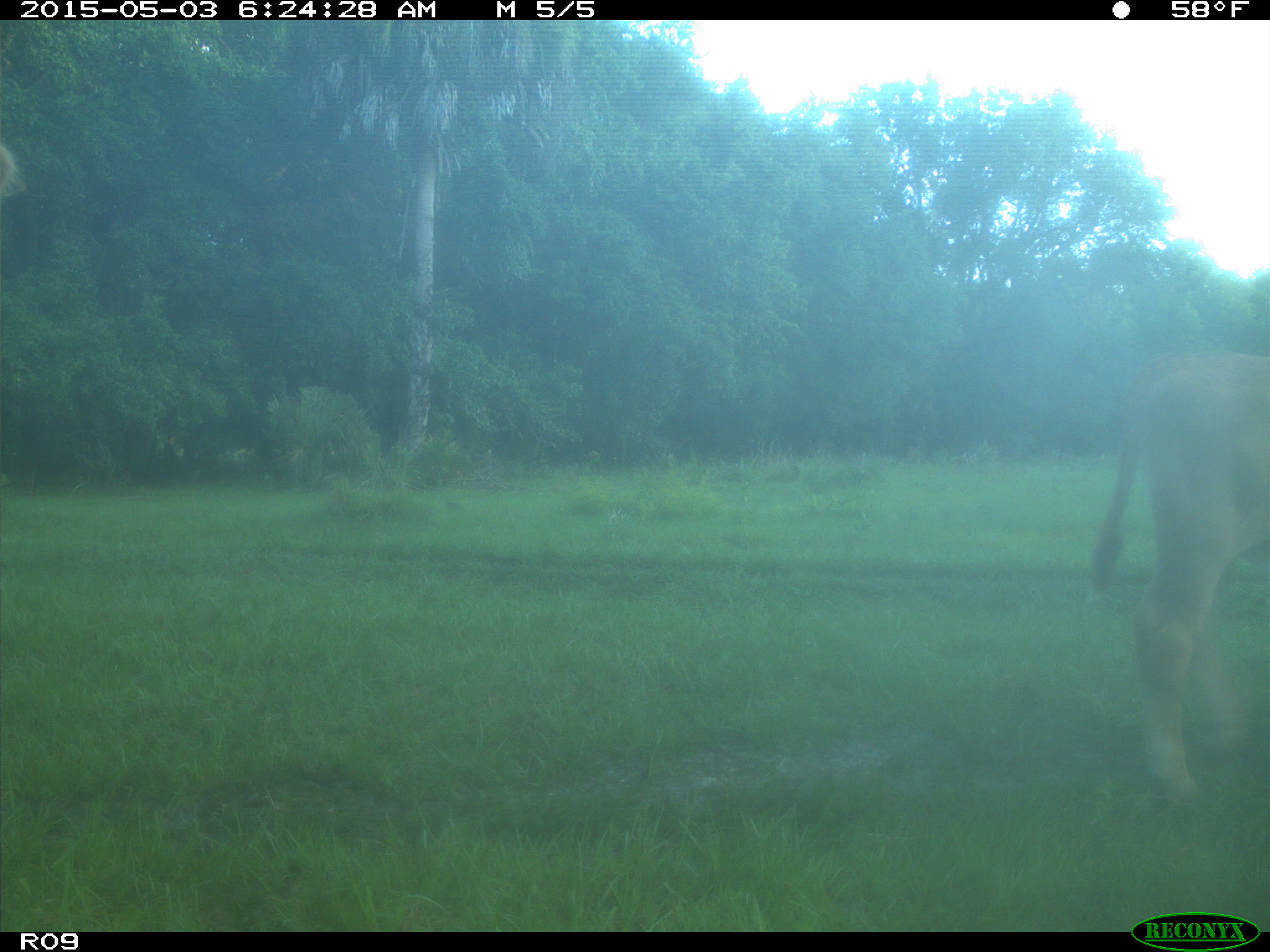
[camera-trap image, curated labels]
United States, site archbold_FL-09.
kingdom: Animalia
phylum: Chordata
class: Mammalia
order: Artiodactyla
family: Bovidae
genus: Bos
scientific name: Bos taurus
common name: domestic cow